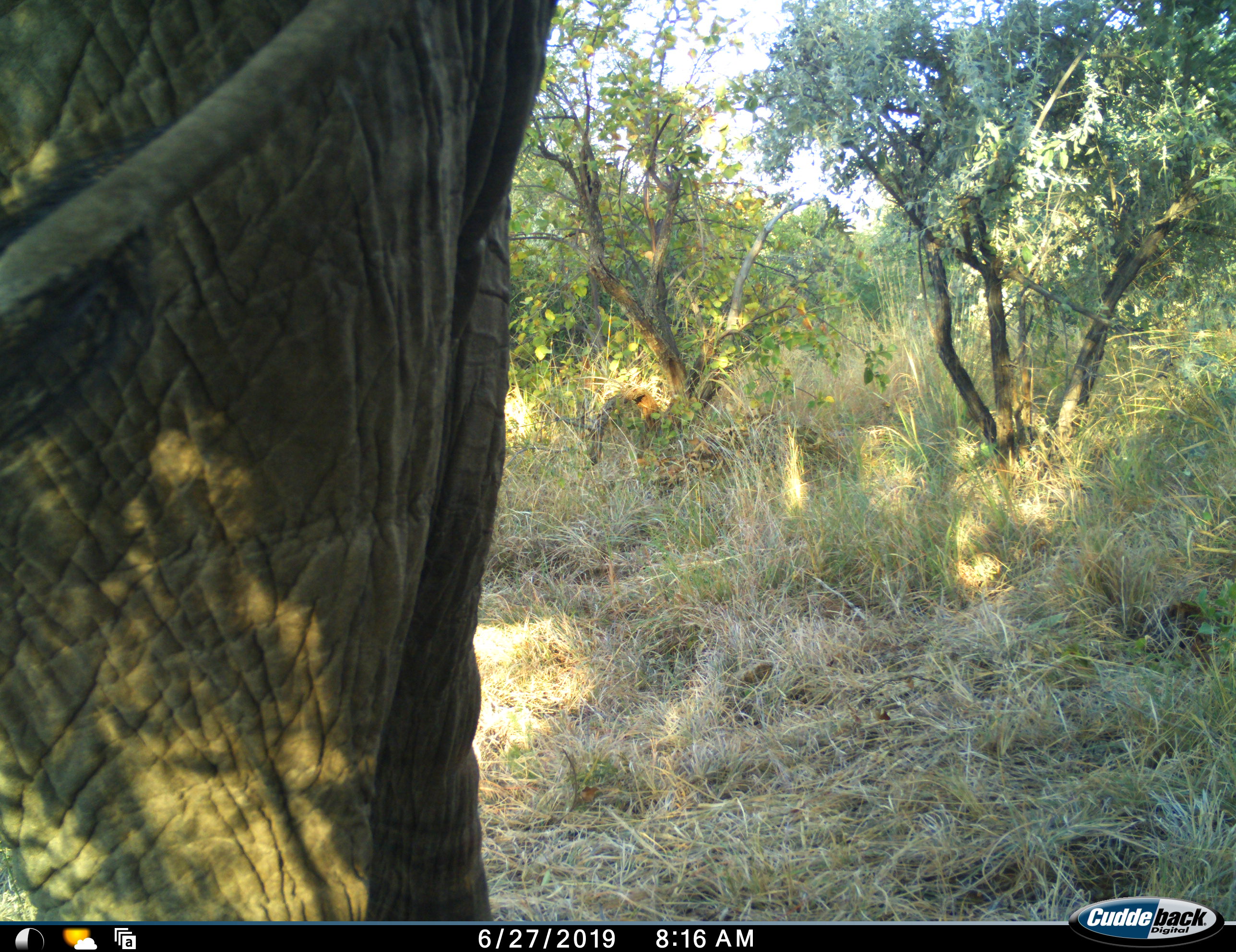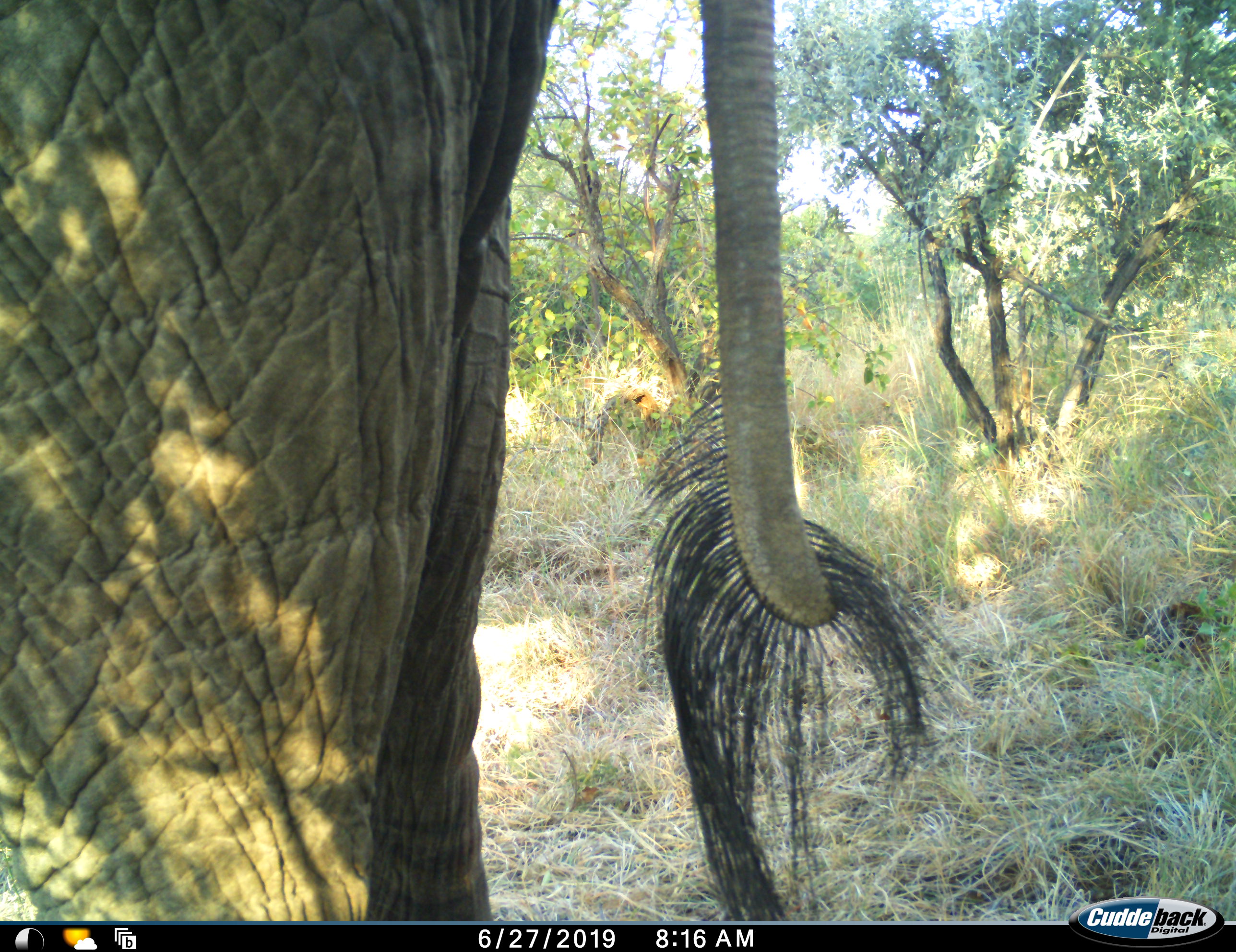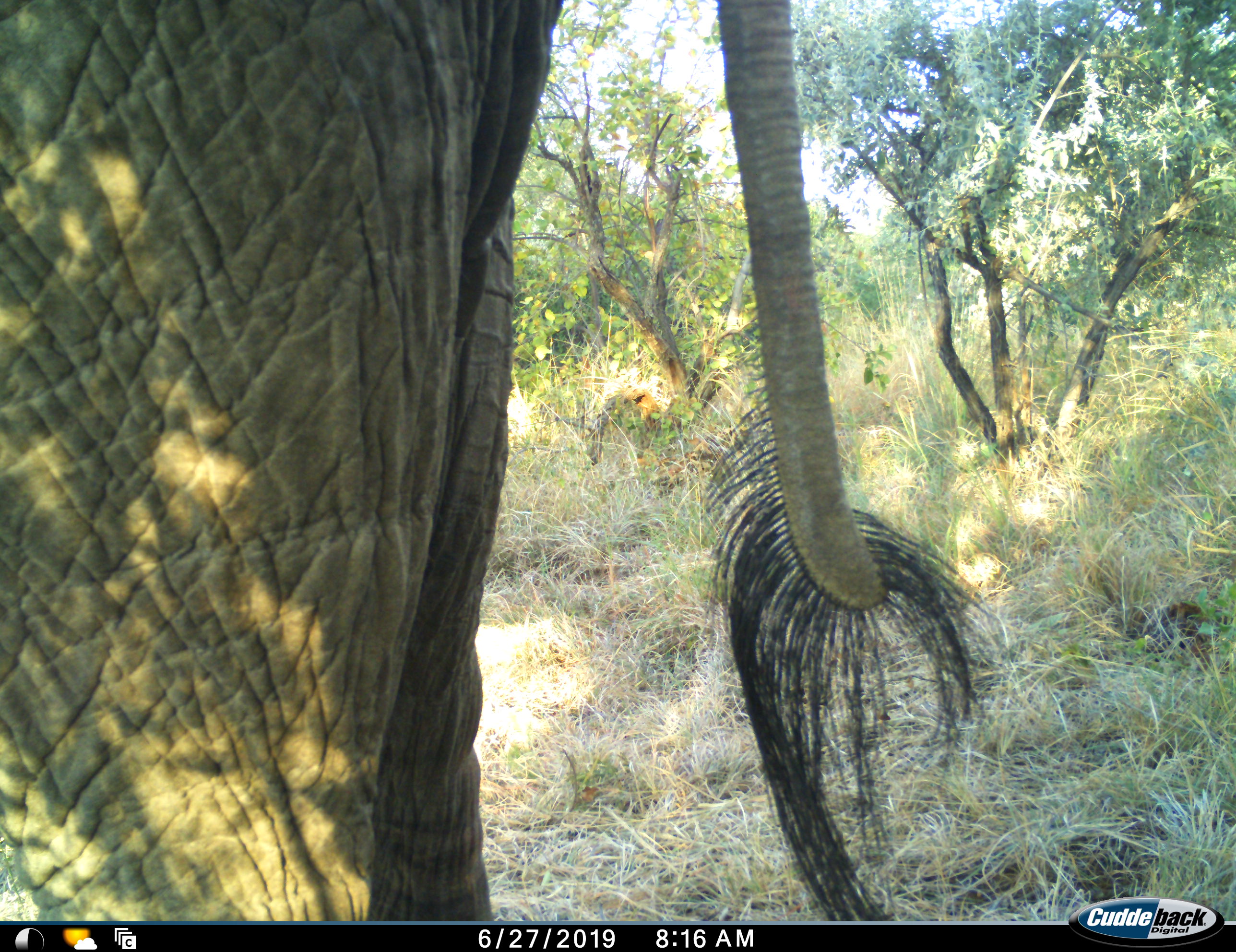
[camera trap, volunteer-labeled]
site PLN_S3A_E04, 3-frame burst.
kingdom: Animalia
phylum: Chordata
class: Mammalia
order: Proboscidea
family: Elephantidae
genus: Loxodonta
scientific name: Loxodonta africana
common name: african bush elephant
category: elephant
Elephant (african bush elephant) (Loxodonta africana), count 1. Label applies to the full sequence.